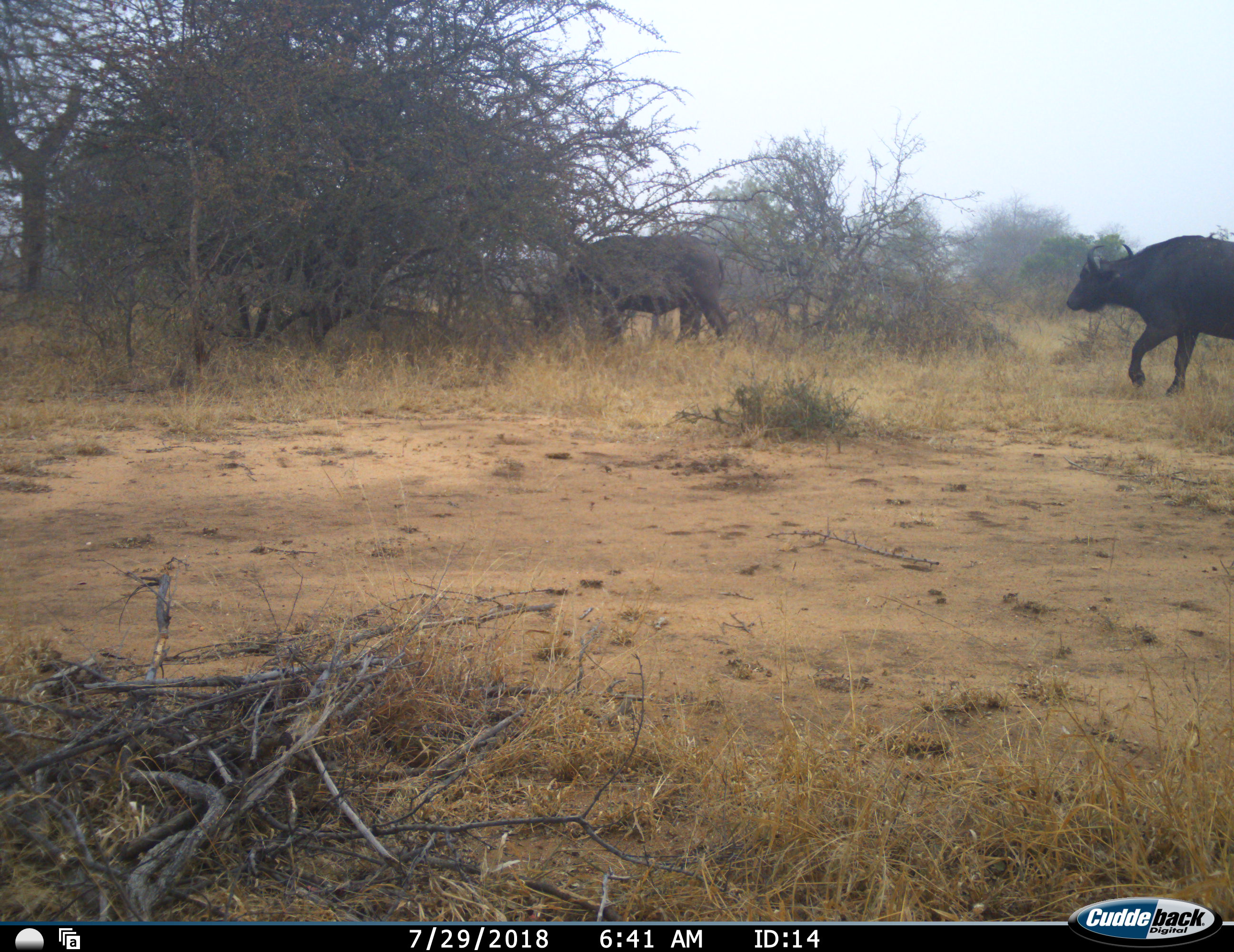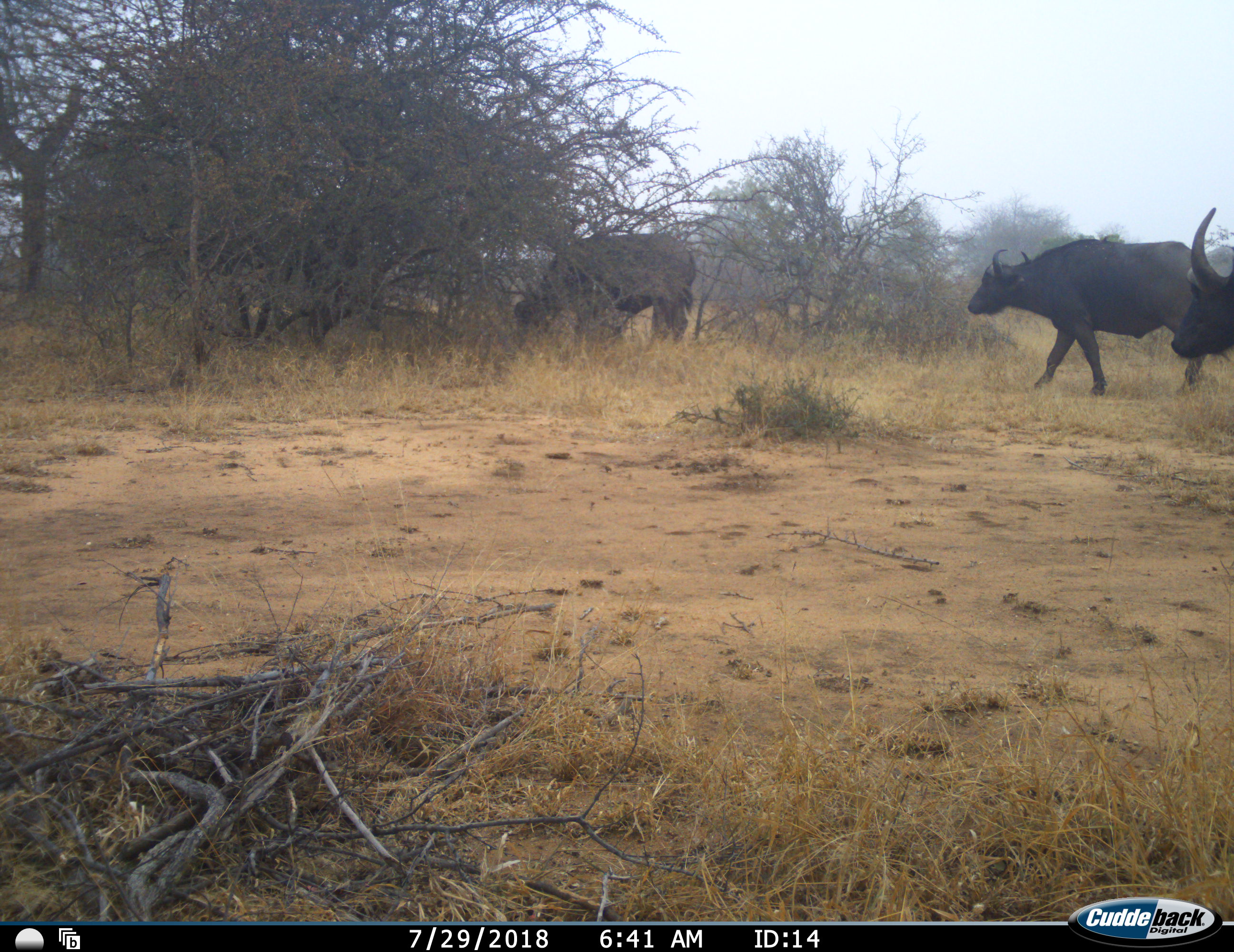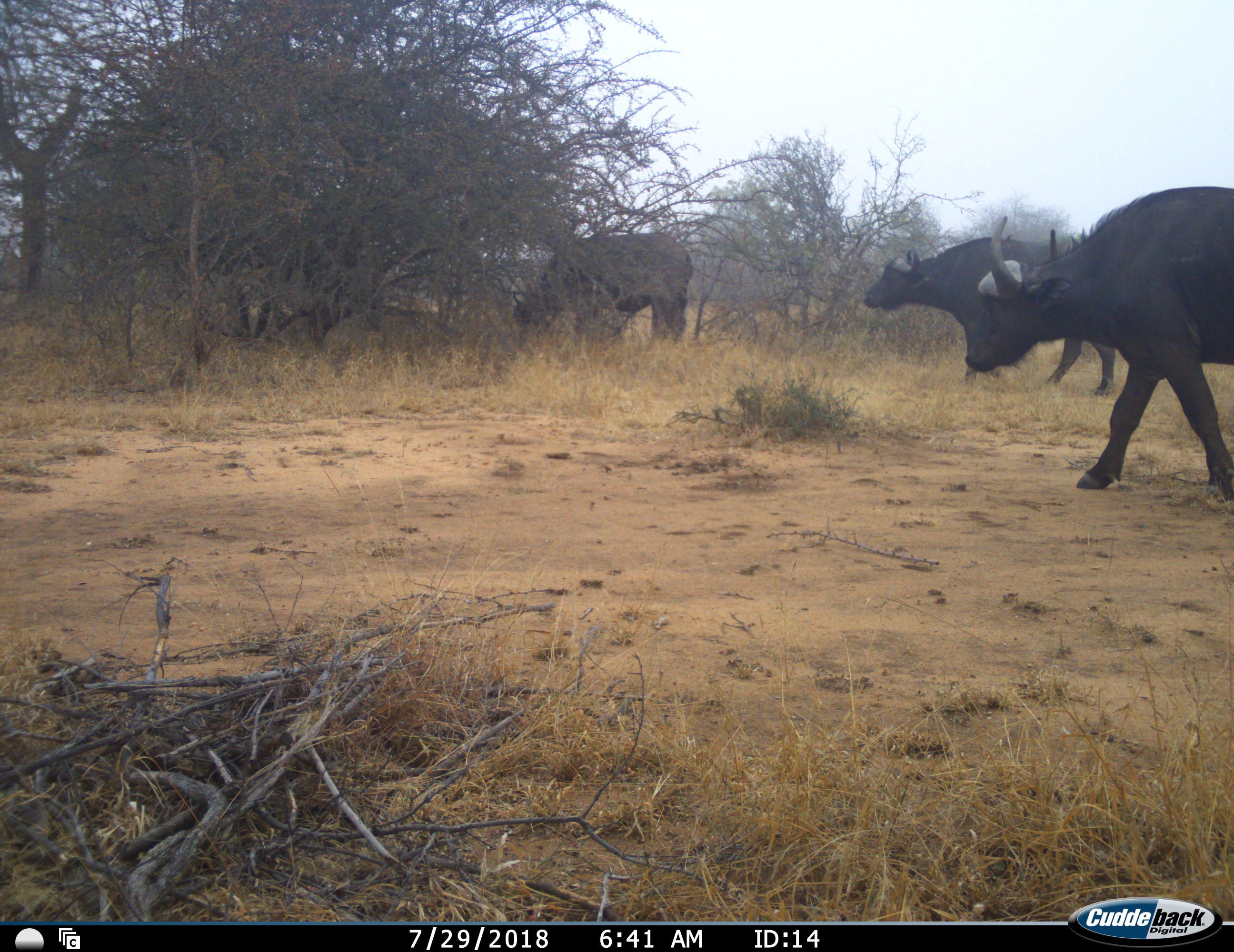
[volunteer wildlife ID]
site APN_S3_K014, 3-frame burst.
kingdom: Animalia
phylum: Chordata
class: Mammalia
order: Artiodactyla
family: Bovidae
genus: Syncerus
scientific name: Syncerus caffer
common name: african buffalo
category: buffalo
Buffalo (african buffalo) (Syncerus caffer), count 3. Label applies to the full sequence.